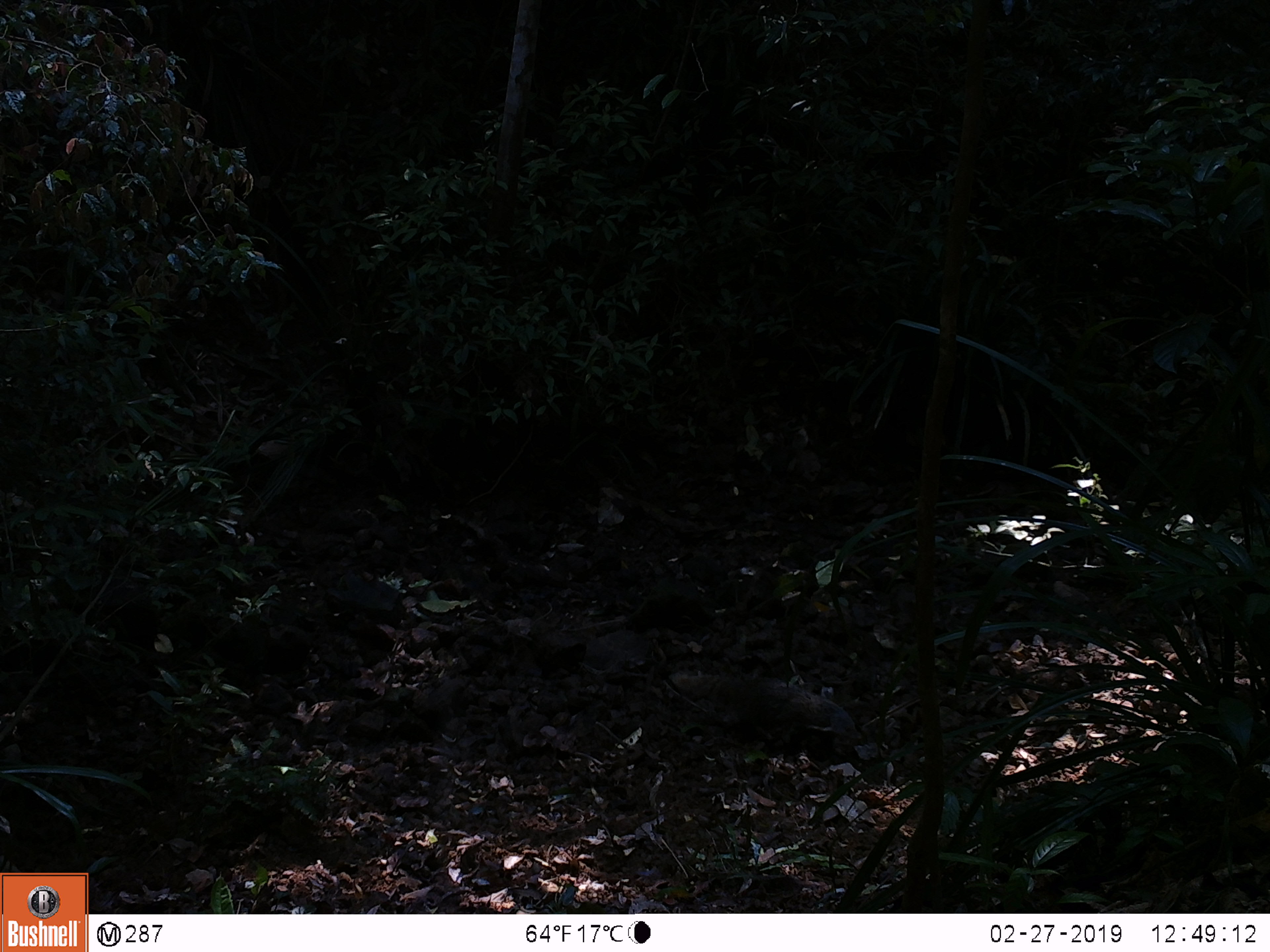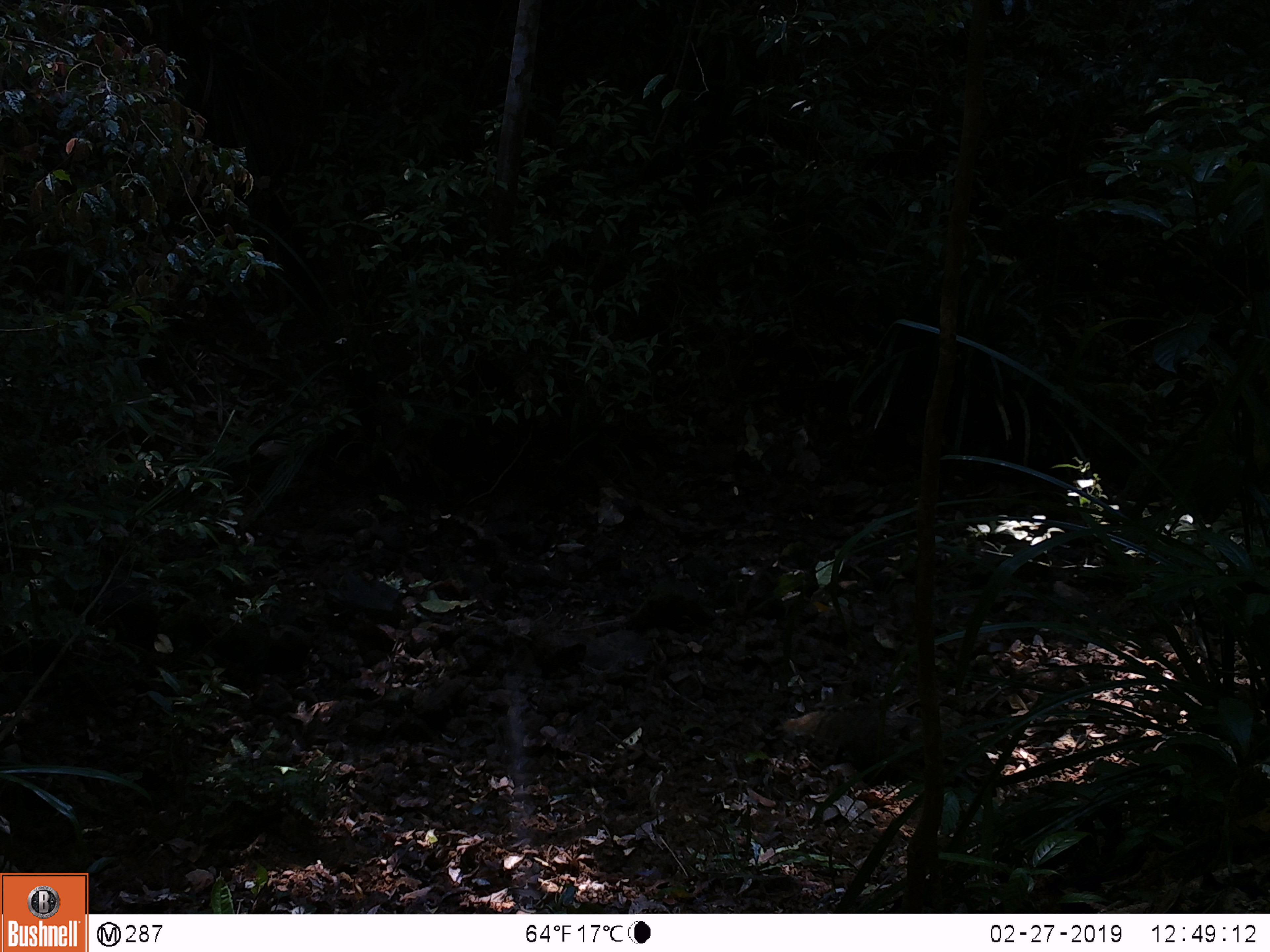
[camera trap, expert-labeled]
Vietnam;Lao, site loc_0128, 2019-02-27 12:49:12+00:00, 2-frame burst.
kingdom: Animalia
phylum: Chordata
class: Mammalia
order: Carnivora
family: Herpestidae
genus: Urva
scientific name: Urva urva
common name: crab-eating mongoose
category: crab eating mongoose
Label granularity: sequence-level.